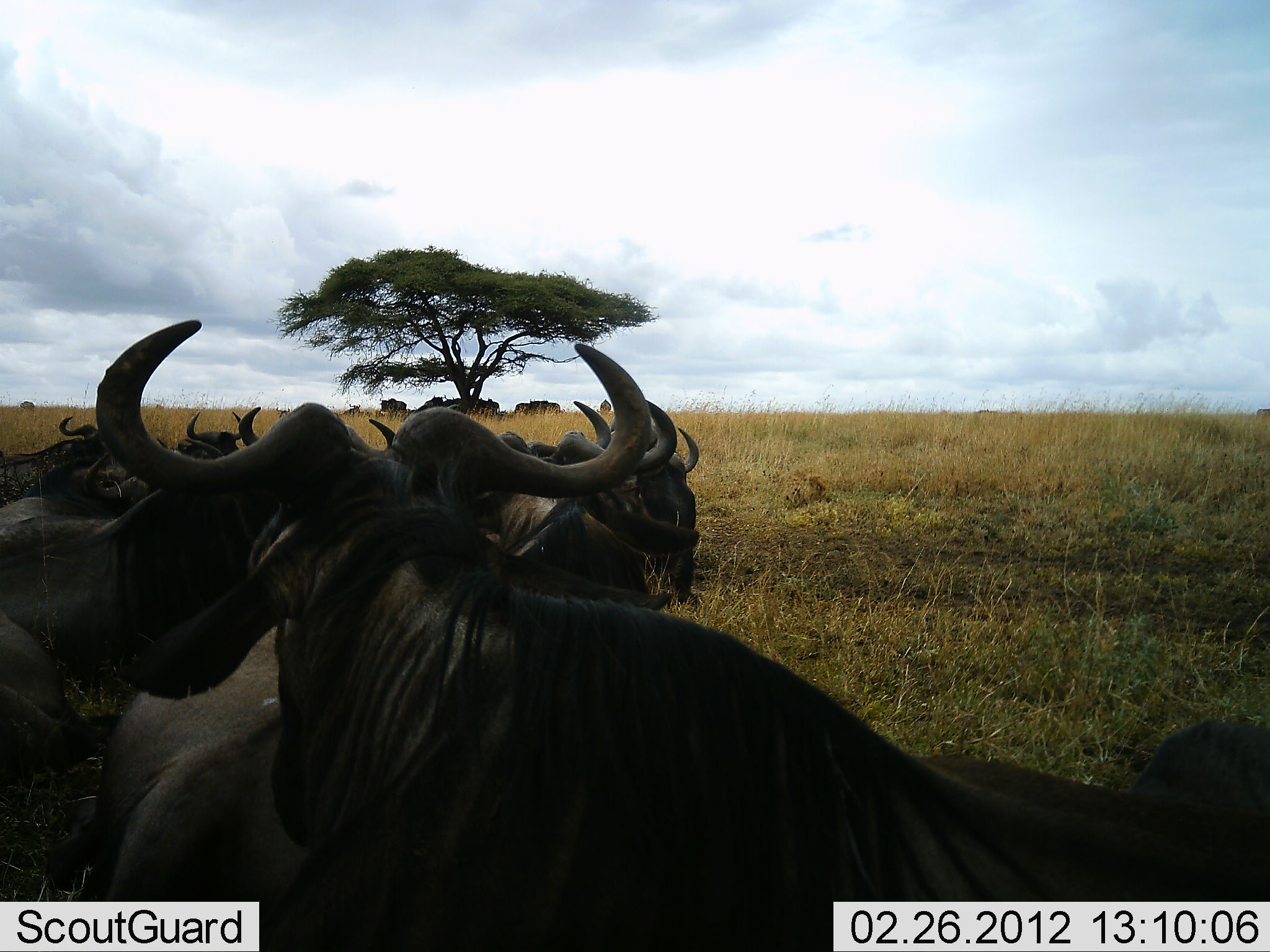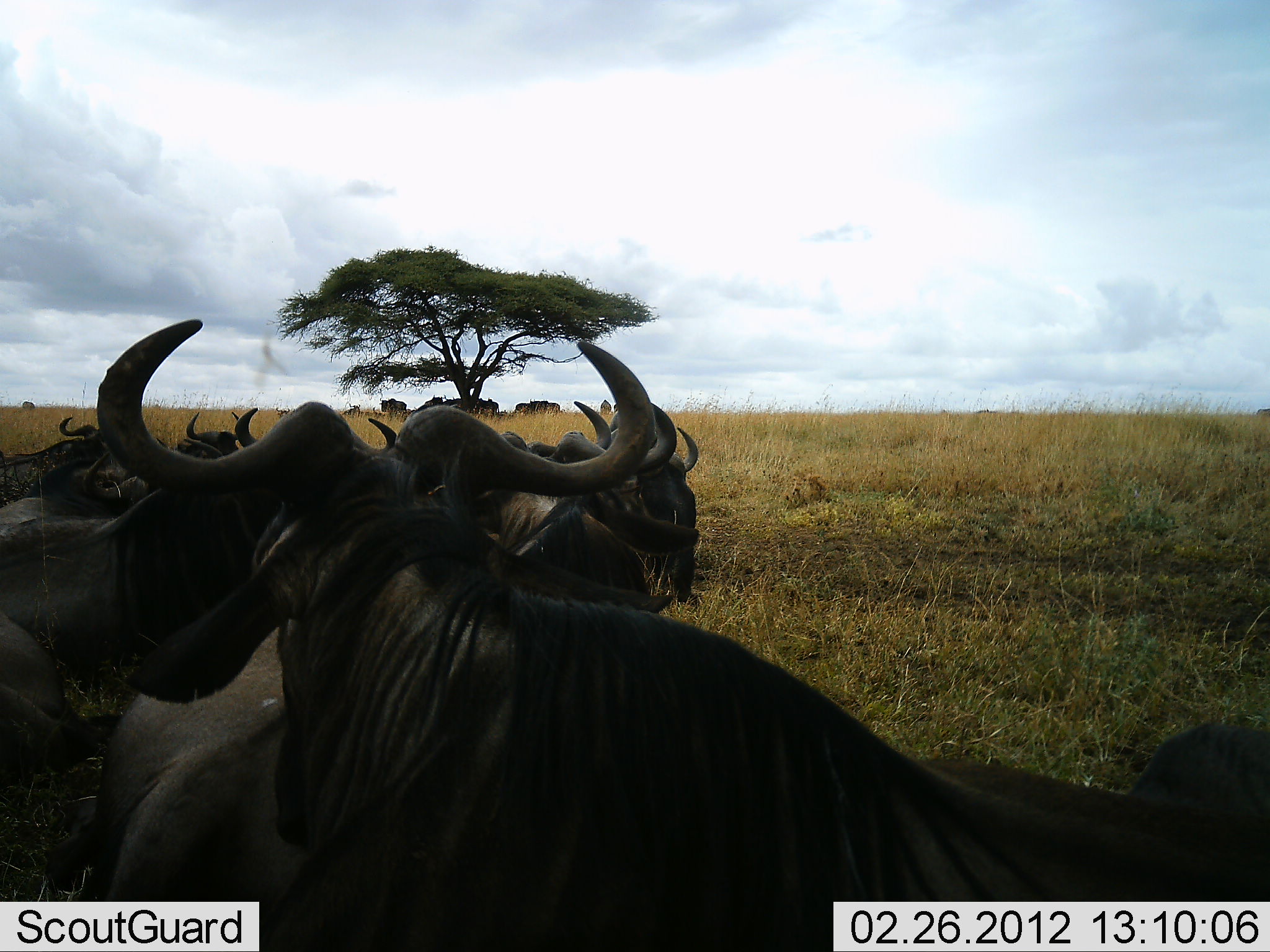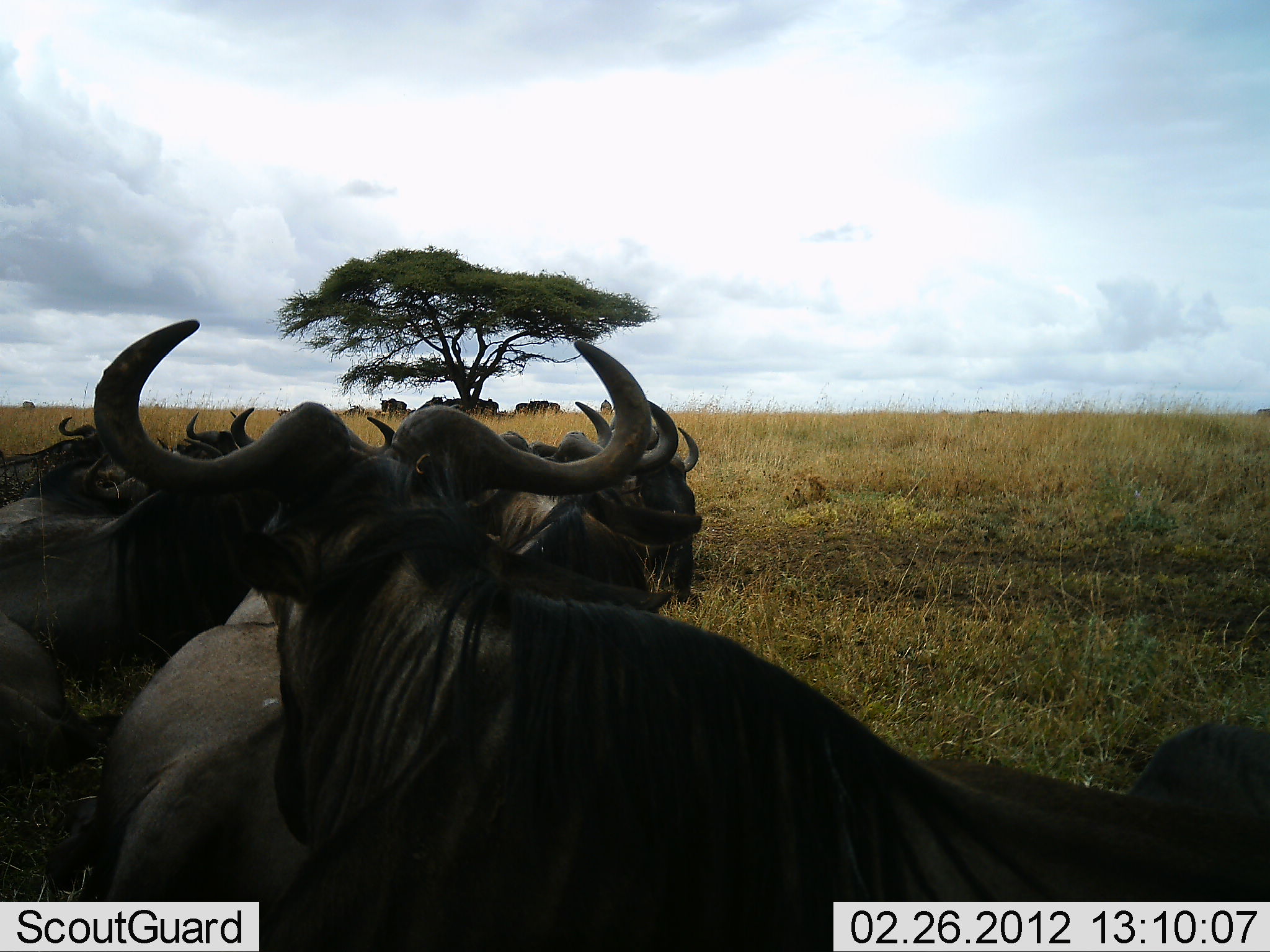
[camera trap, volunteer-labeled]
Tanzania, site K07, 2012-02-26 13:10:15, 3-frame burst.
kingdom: Animalia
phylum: Chordata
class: Mammalia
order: Artiodactyla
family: Bovidae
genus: Connochaetes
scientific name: Connochaetes taurinus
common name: blue wildebeest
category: wildebeest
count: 11-50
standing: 50%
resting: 73%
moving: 8%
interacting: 8%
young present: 0%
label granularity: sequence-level